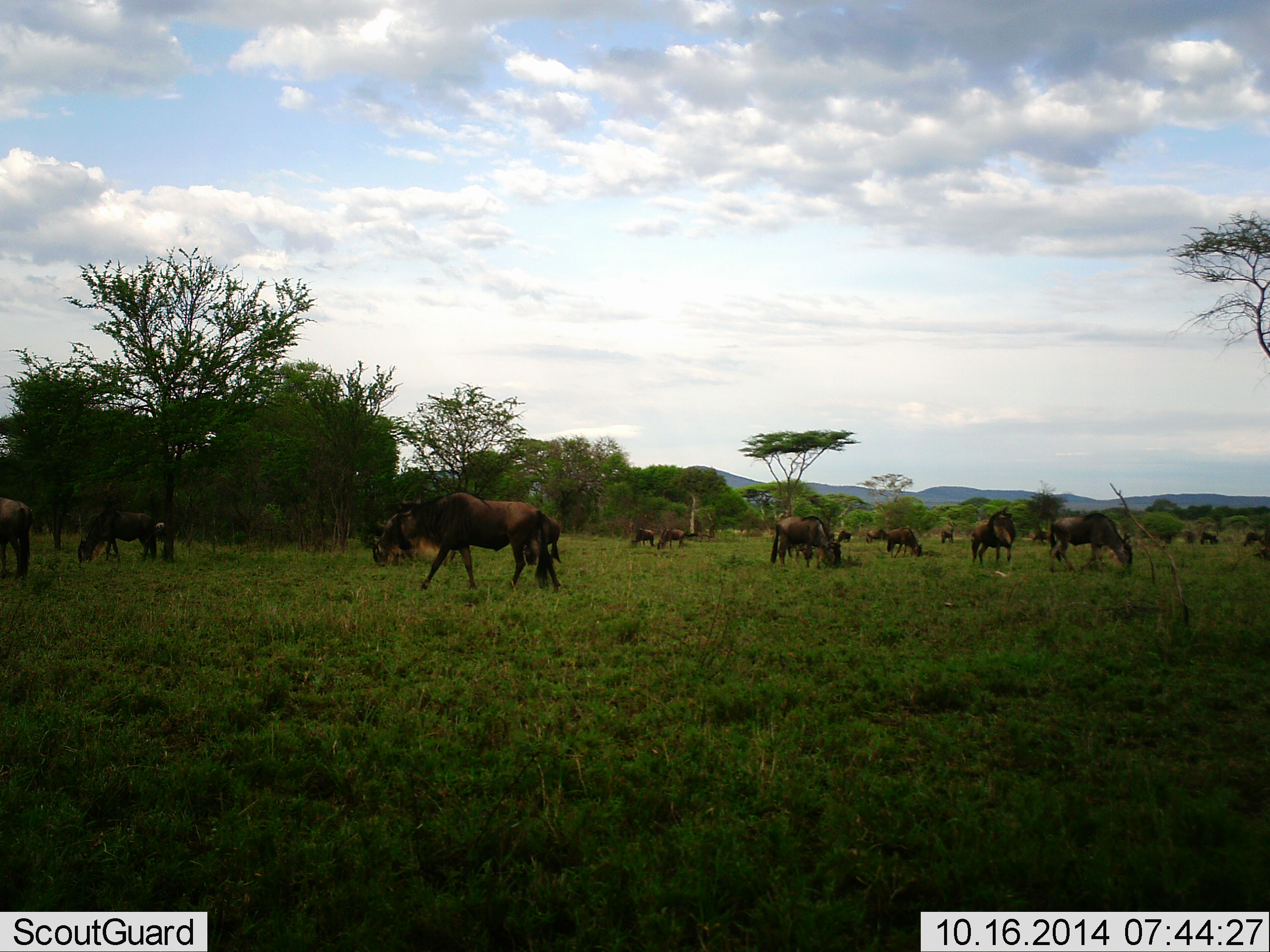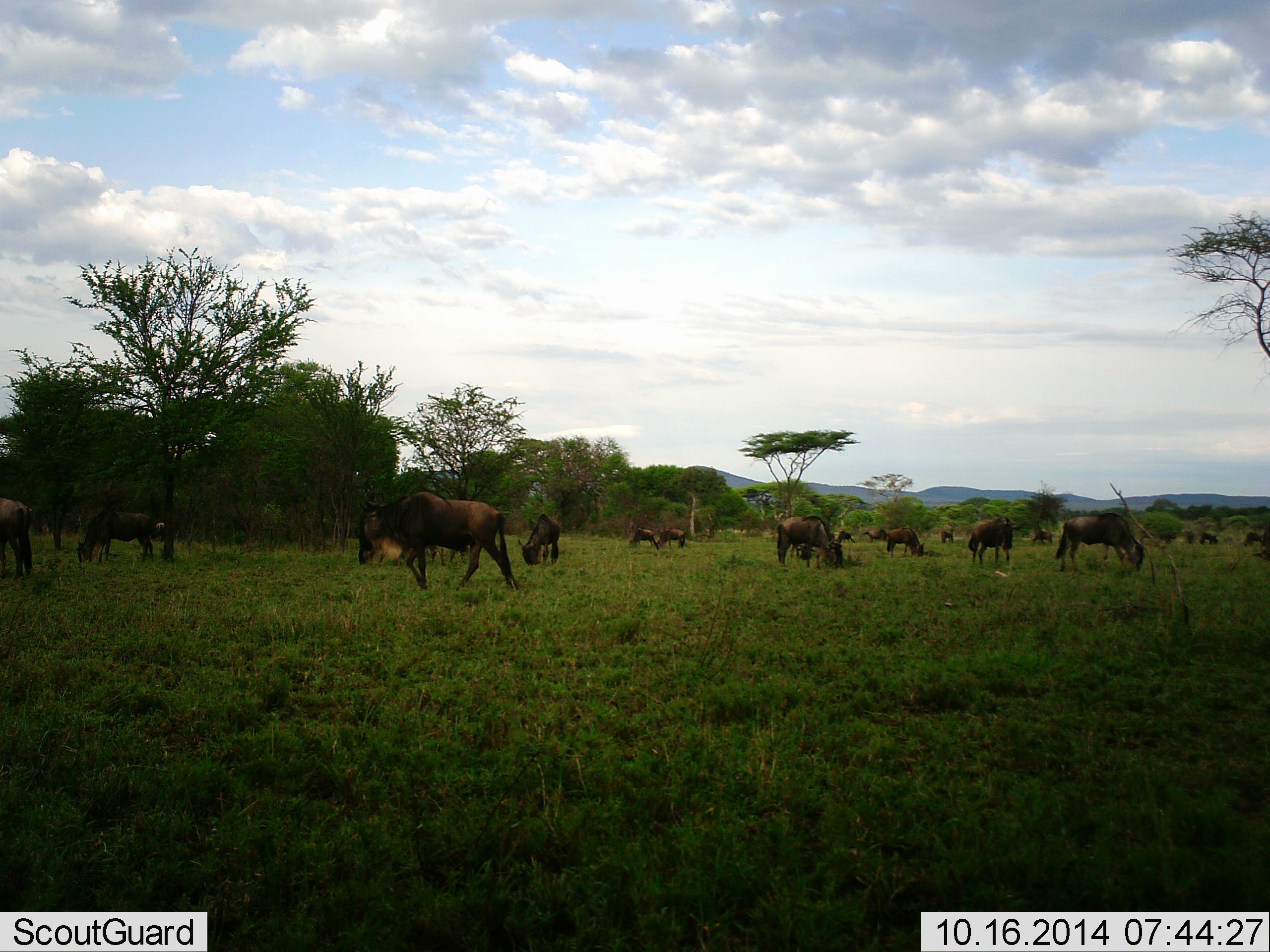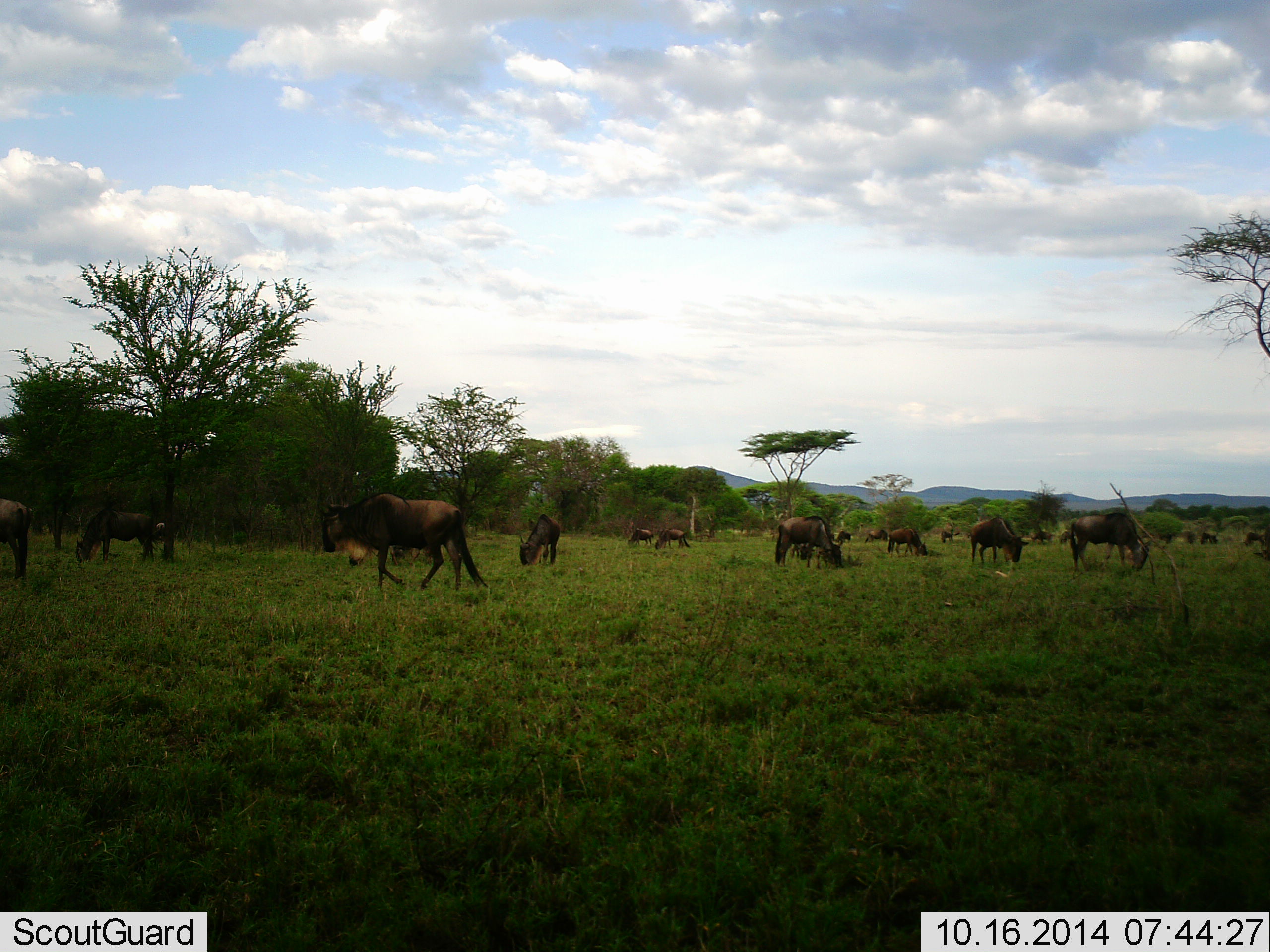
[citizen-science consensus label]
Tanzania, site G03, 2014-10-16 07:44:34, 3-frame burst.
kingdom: Animalia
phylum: Chordata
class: Mammalia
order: Artiodactyla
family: Bovidae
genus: Connochaetes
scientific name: Connochaetes taurinus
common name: blue wildebeest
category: wildebeest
Wildebeest (blue wildebeest) (Connochaetes taurinus), count 11-50. Behavior (volunteer vote fractions): standing 70%, resting 10%, moving 40%, interacting 10%. Young present (vote fraction): 0%. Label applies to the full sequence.